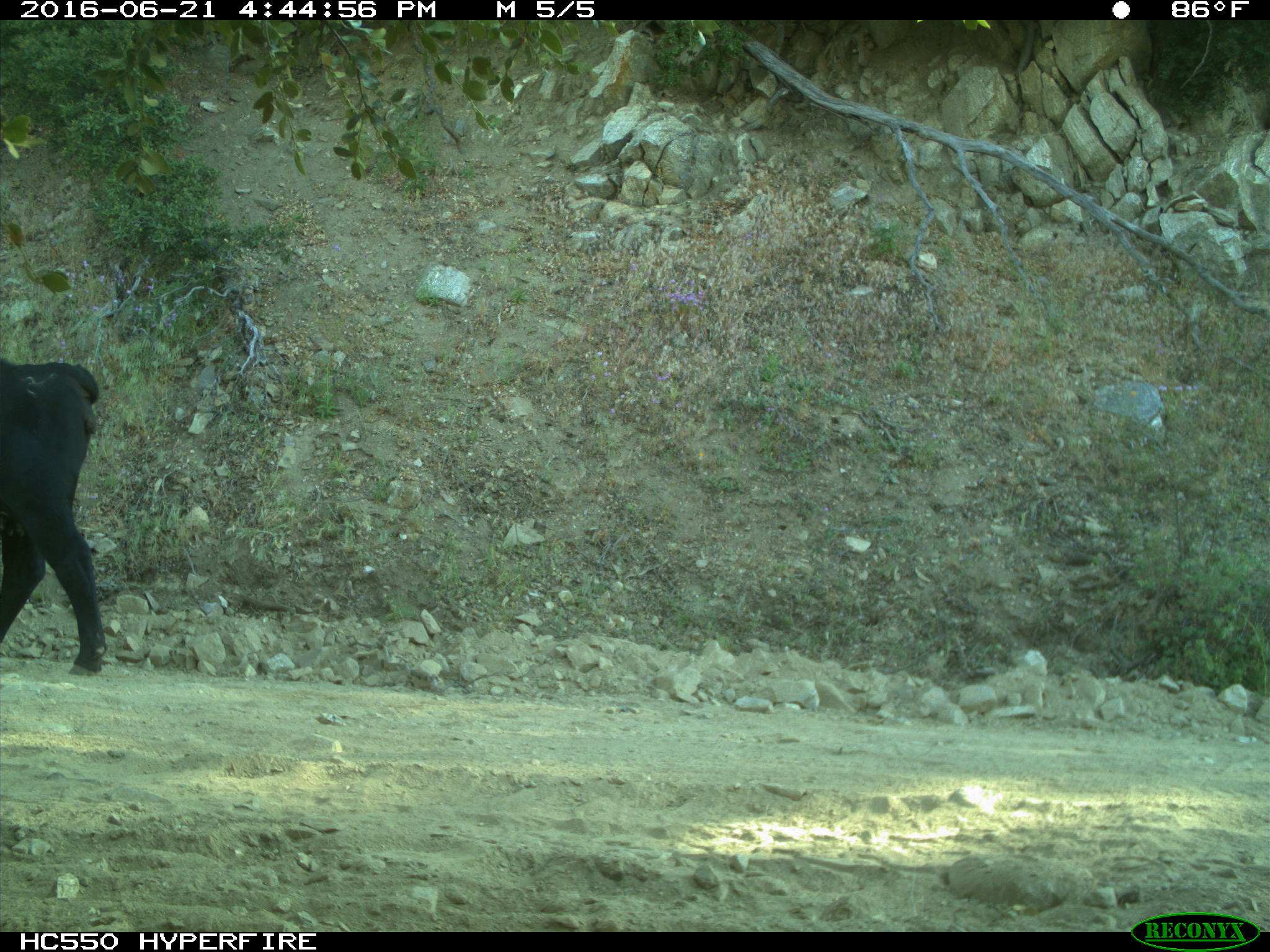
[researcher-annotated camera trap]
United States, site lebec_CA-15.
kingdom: Animalia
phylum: Chordata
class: Mammalia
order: Artiodactyla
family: Bovidae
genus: Bos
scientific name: Bos taurus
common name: domestic cow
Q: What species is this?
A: Bos taurus (domestic cow).